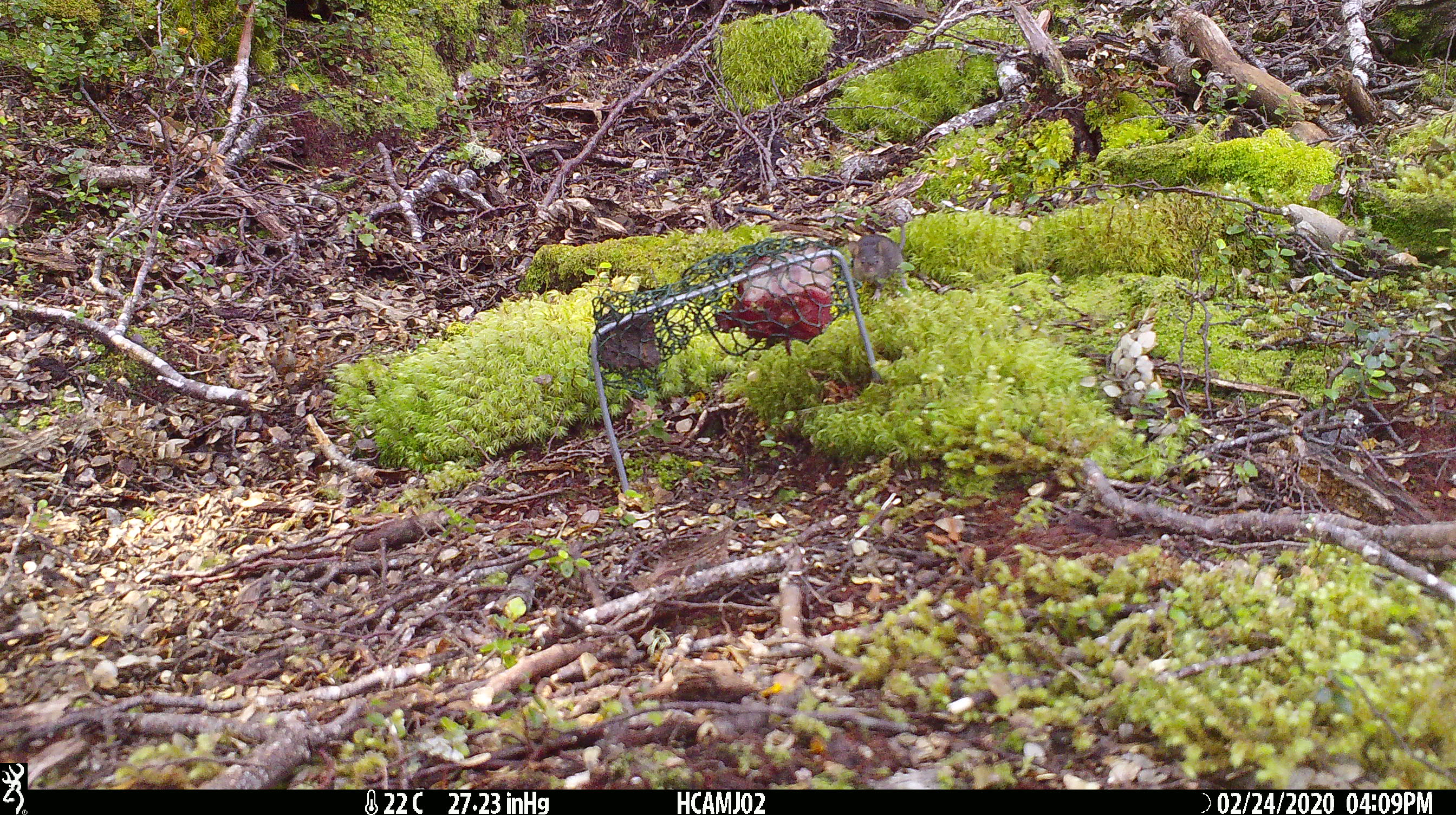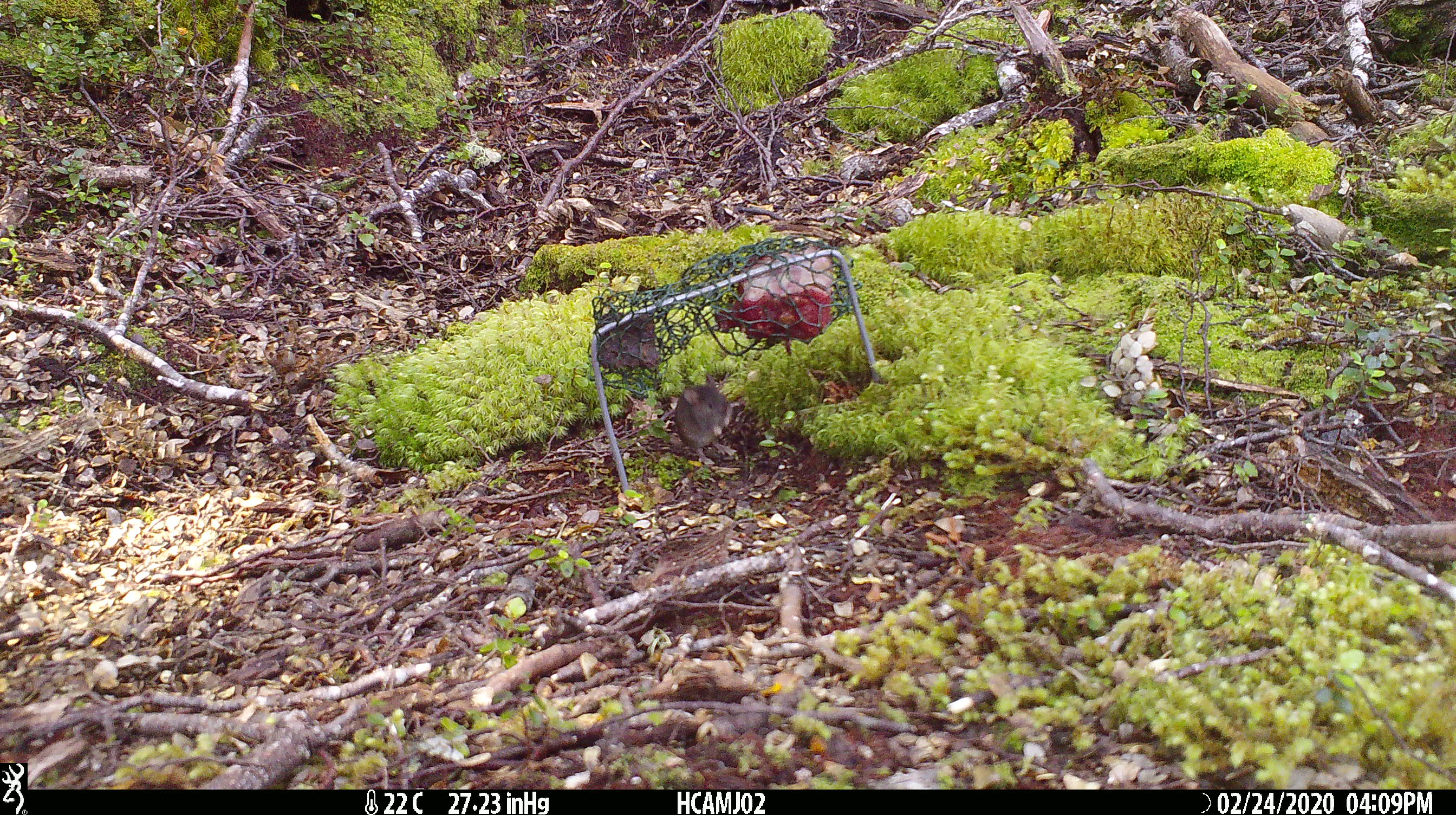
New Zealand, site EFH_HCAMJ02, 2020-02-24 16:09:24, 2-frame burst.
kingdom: Animalia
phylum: Chordata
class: Mammalia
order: Rodentia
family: Muridae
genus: Mus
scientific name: Mus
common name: mouse